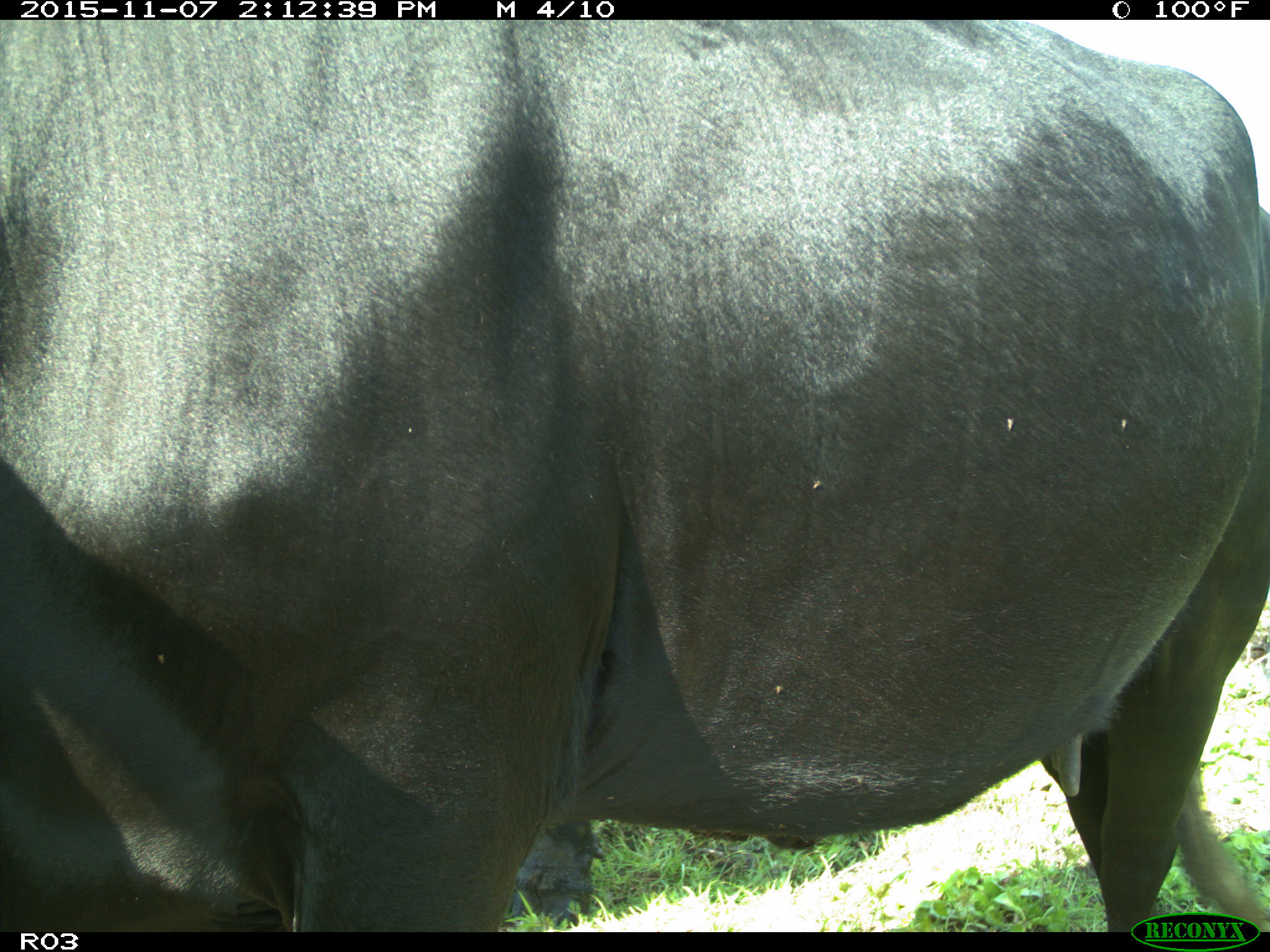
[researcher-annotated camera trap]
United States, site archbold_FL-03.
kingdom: Animalia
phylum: Chordata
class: Mammalia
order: Artiodactyla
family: Bovidae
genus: Bos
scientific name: Bos taurus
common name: domestic cow